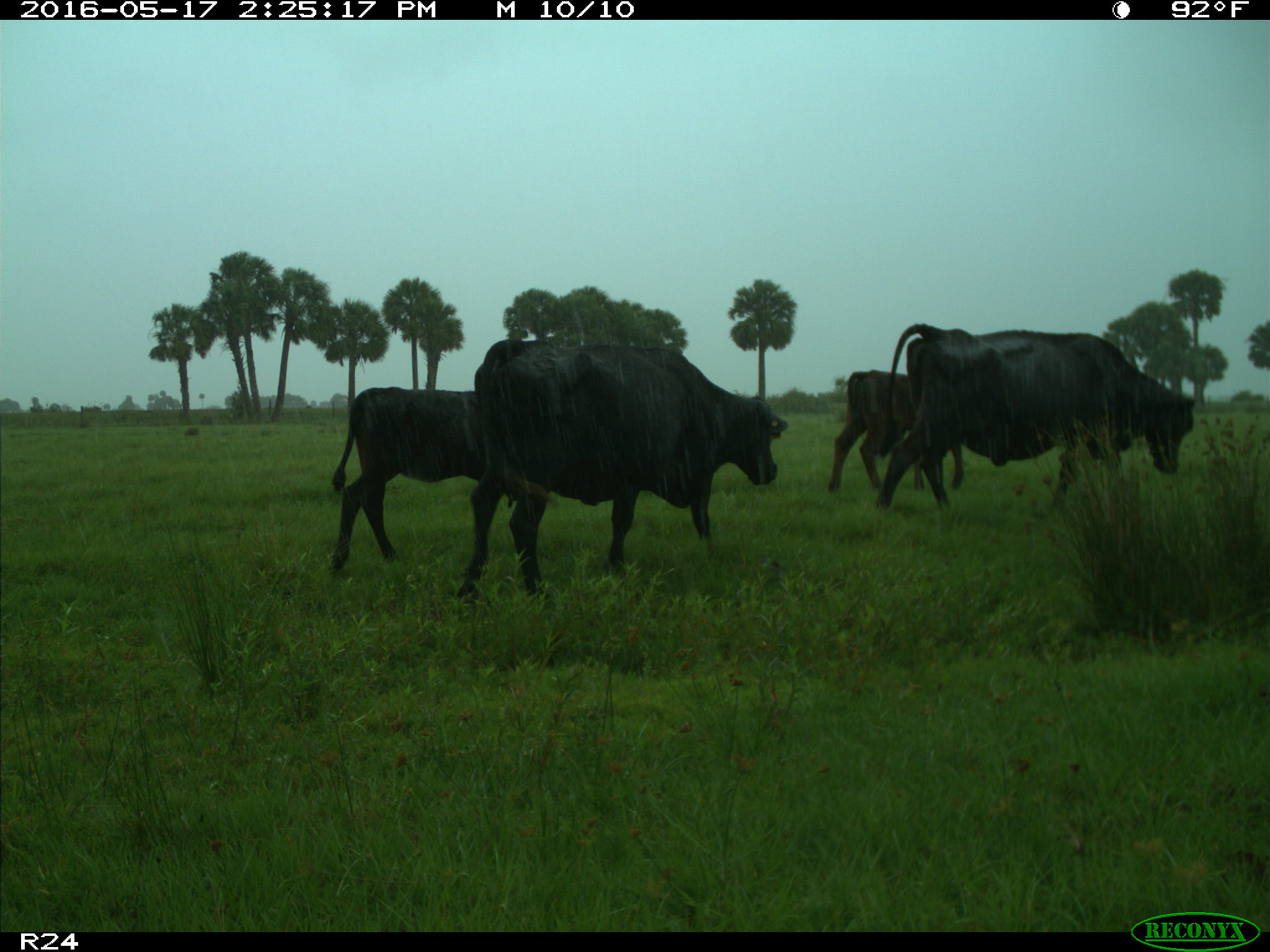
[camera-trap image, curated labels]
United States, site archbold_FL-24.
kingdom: Animalia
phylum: Chordata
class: Mammalia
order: Artiodactyla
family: Bovidae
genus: Bos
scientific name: Bos taurus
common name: domestic cow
Bos taurus (domestic cow).